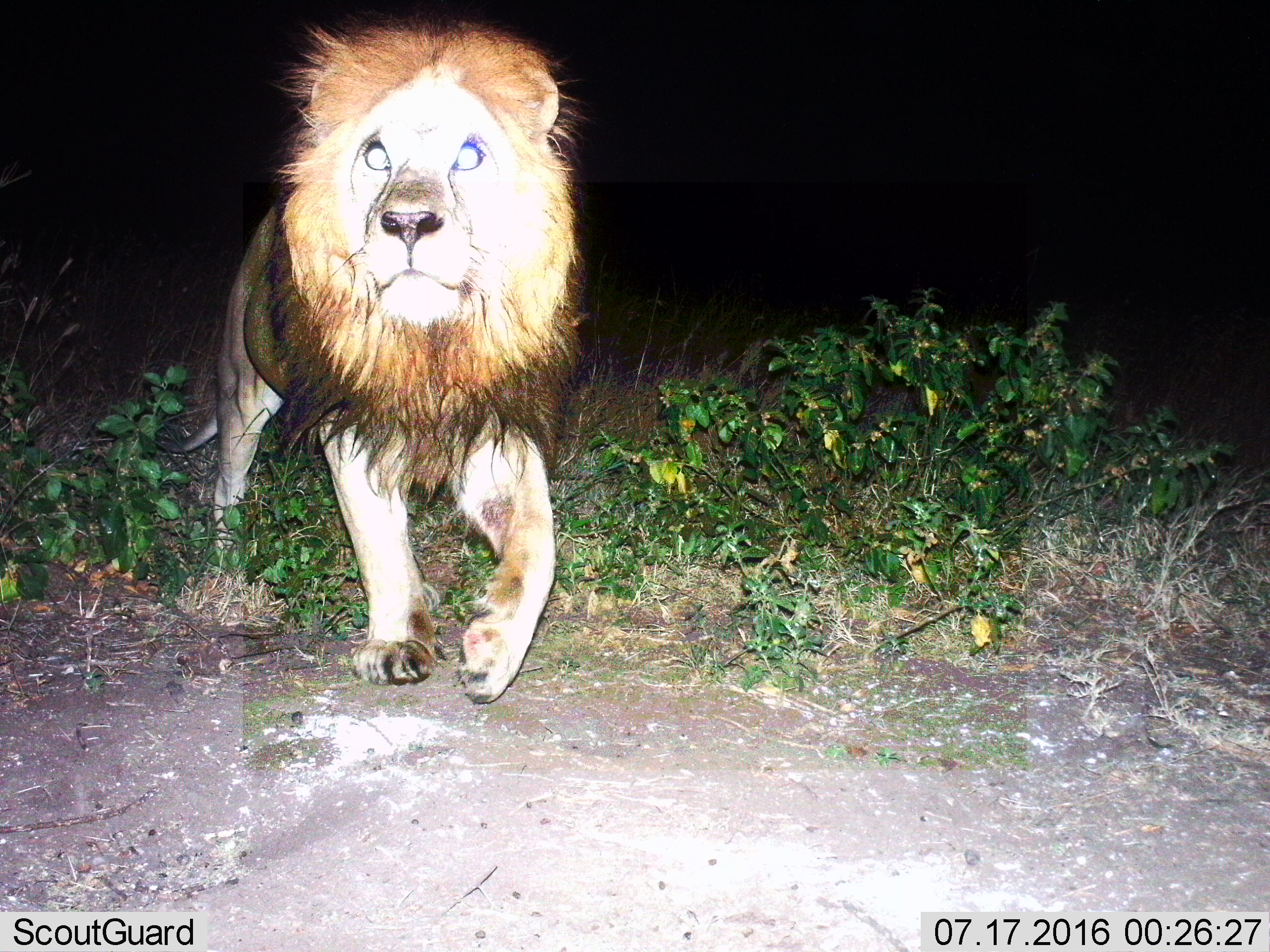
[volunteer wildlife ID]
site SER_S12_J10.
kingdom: Animalia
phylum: Chordata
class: Mammalia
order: Carnivora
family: Felidae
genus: Panthera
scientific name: Panthera leo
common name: lion male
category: lionmale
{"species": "lionmale (lion male) (Panthera leo)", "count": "1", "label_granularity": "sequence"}